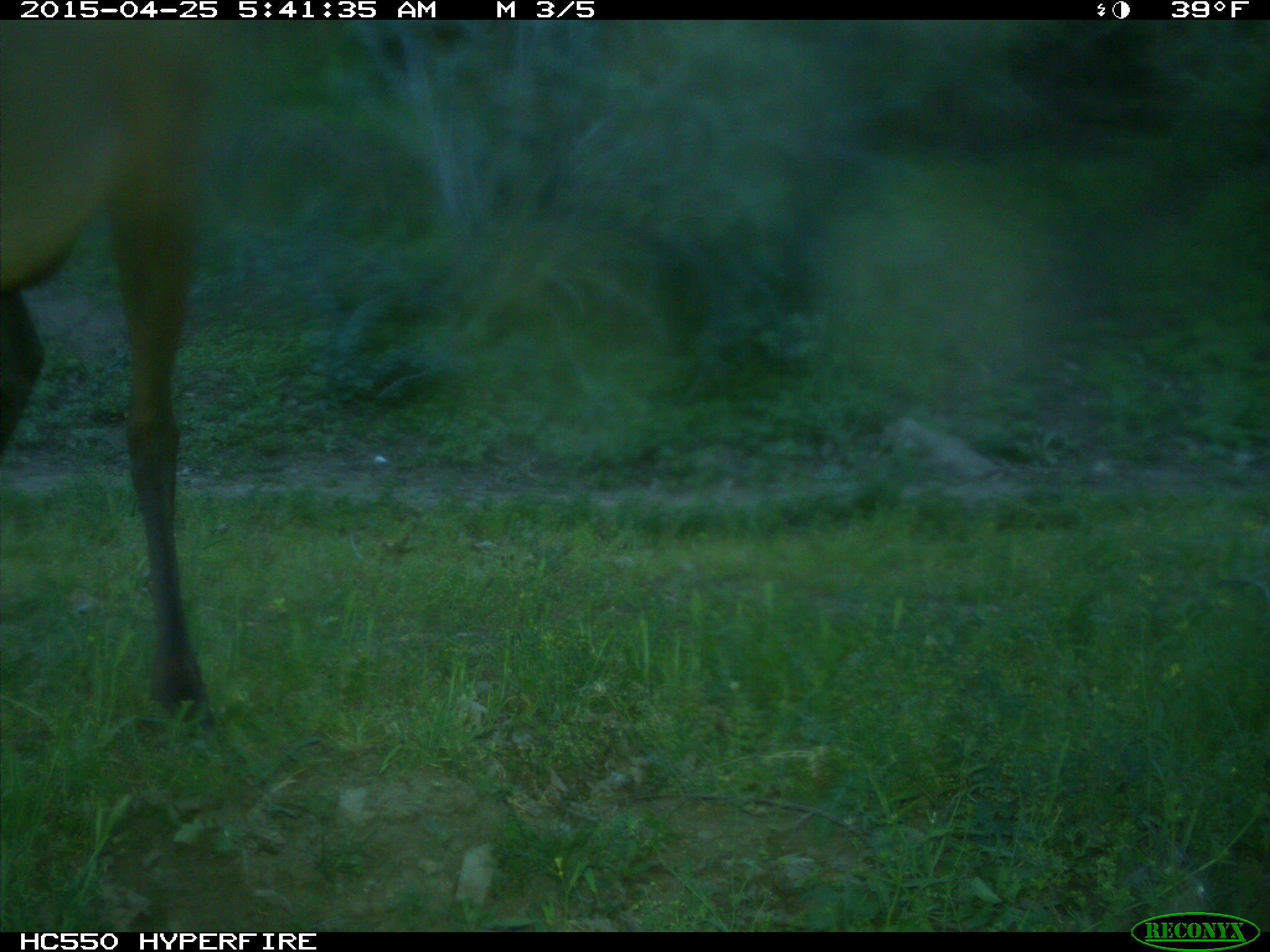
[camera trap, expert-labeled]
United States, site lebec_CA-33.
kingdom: Animalia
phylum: Chordata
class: Mammalia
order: Artiodactyla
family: Cervidae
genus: Cervus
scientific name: Cervus canadensis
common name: elk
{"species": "Cervus canadensis (elk)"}